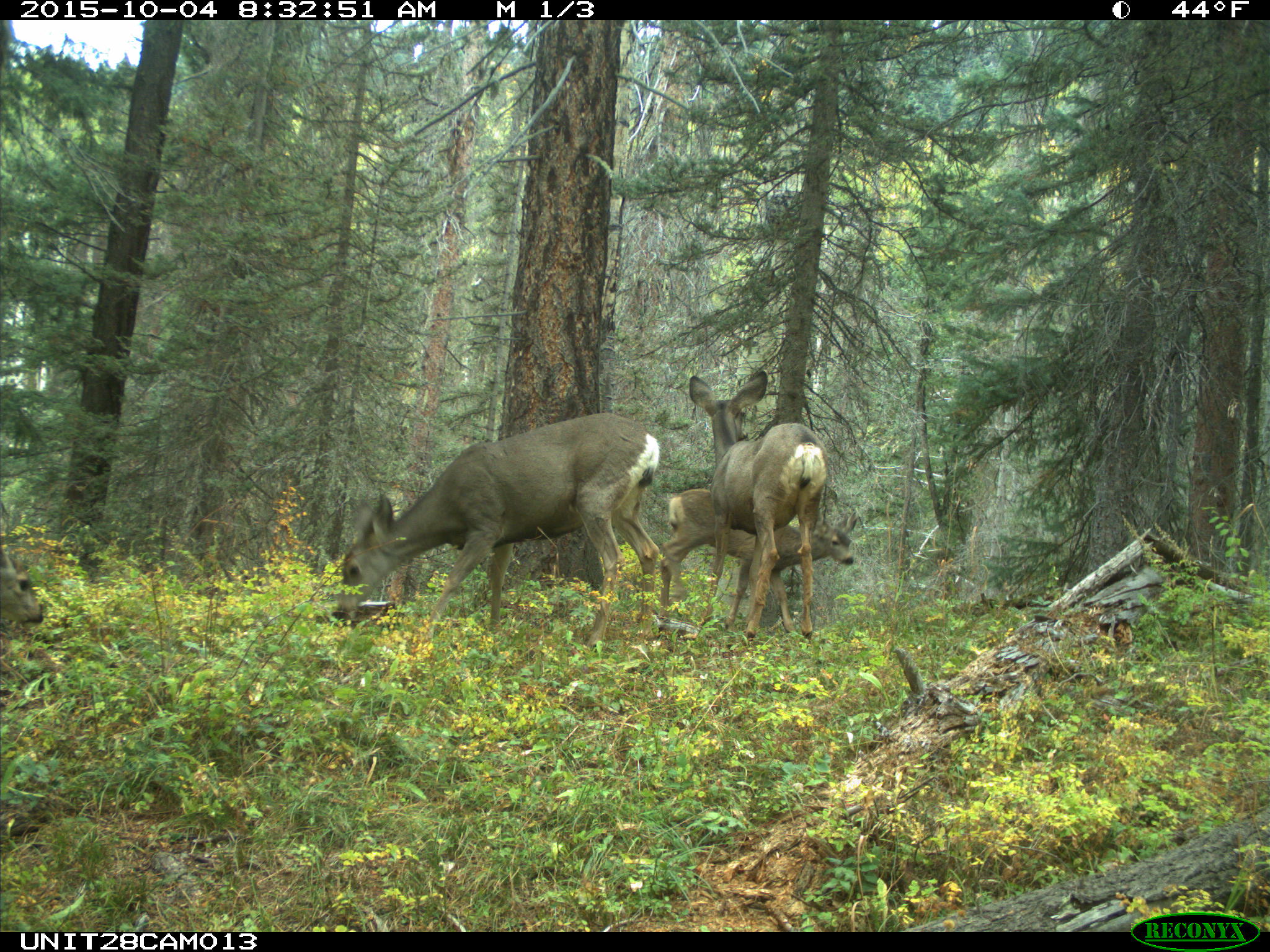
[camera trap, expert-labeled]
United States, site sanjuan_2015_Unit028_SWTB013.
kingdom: Animalia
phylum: Chordata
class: Mammalia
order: Artiodactyla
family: Cervidae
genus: Odocoileus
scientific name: Odocoileus hemionus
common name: mule deer